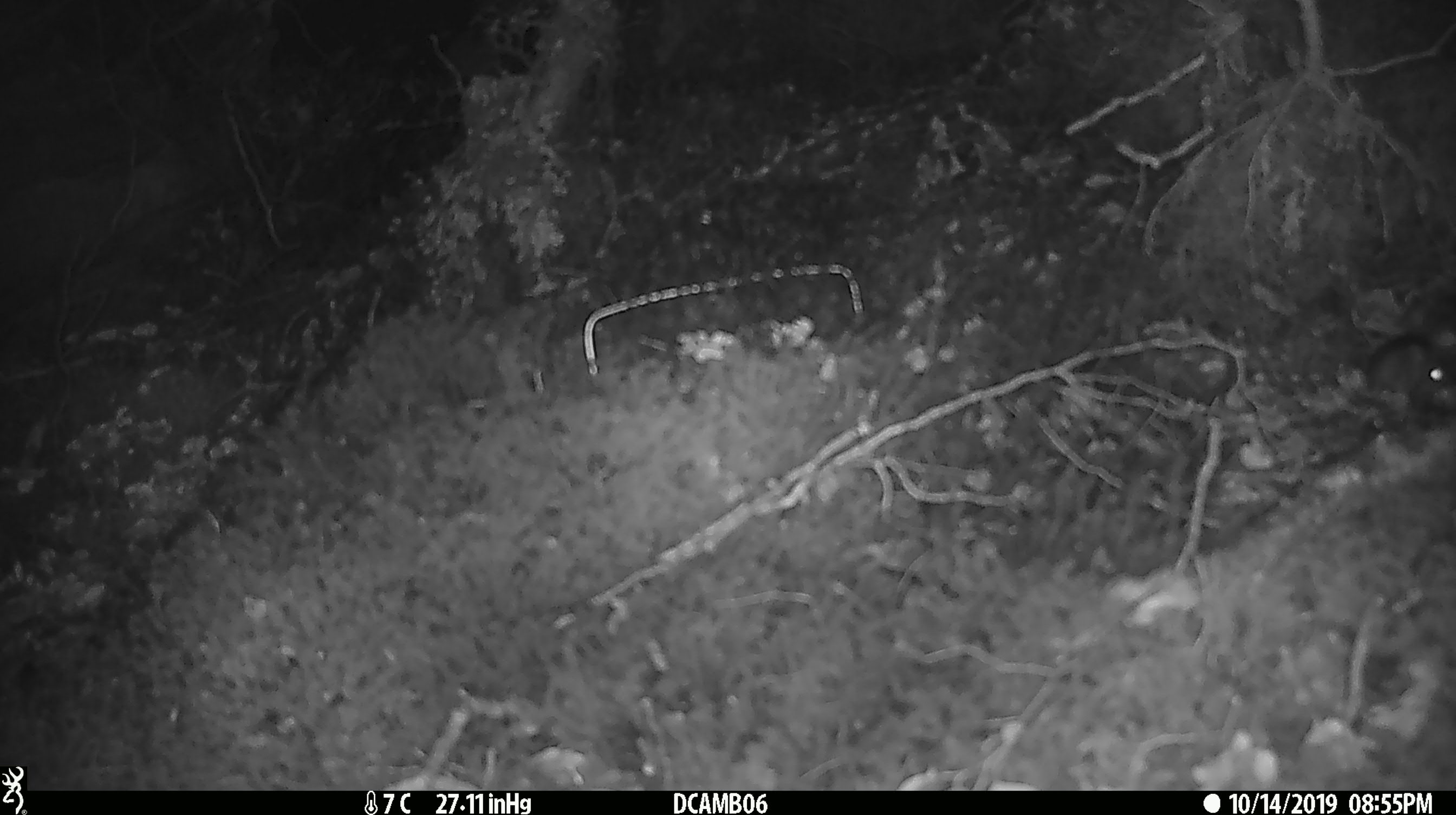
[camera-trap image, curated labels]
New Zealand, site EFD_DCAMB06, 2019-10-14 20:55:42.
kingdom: Animalia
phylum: Chordata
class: Mammalia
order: Rodentia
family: Muridae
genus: Mus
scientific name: Mus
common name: mouse